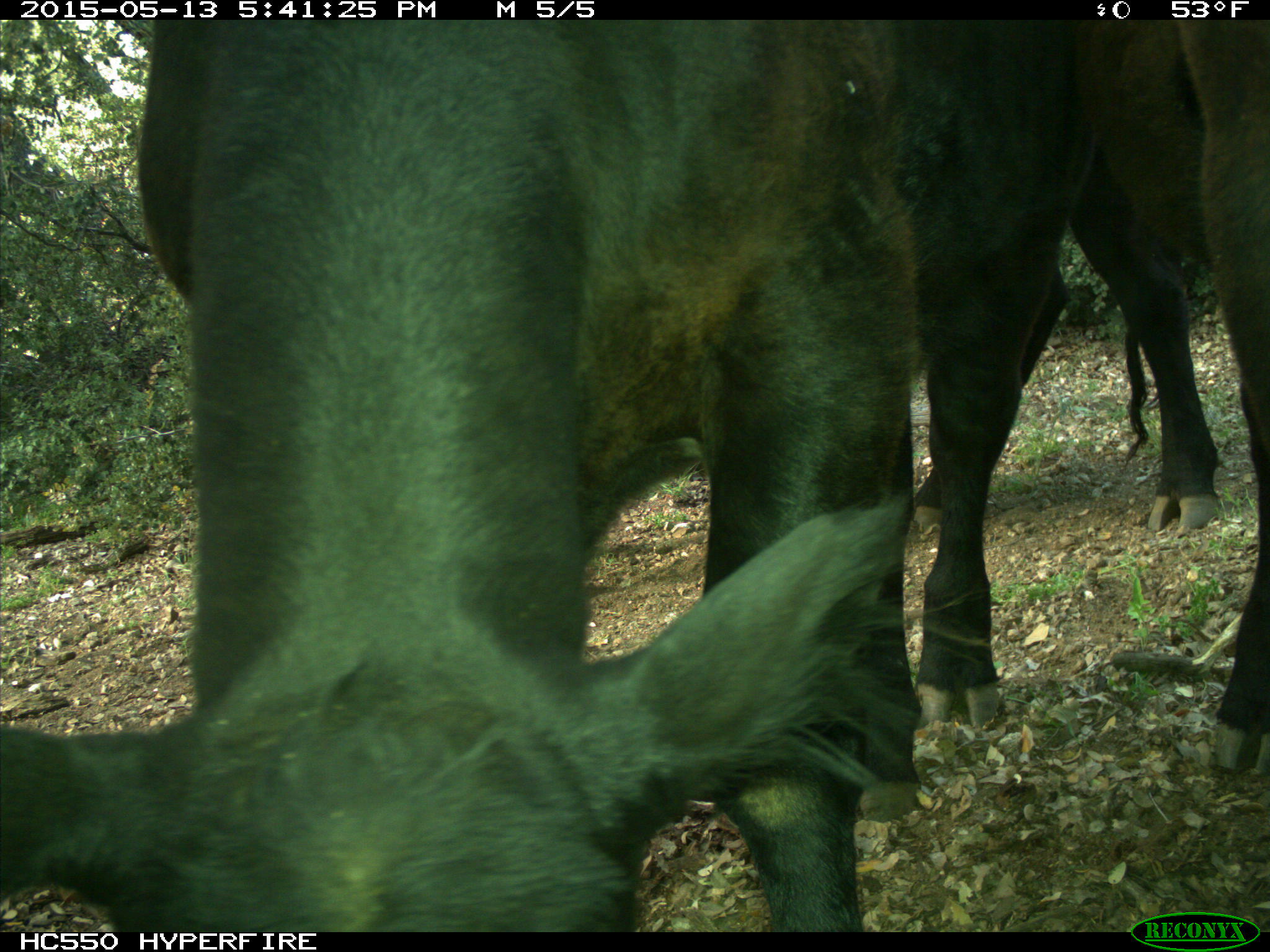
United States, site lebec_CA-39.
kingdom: Animalia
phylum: Chordata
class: Mammalia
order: Artiodactyla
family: Bovidae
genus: Bos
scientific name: Bos taurus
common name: domestic cow